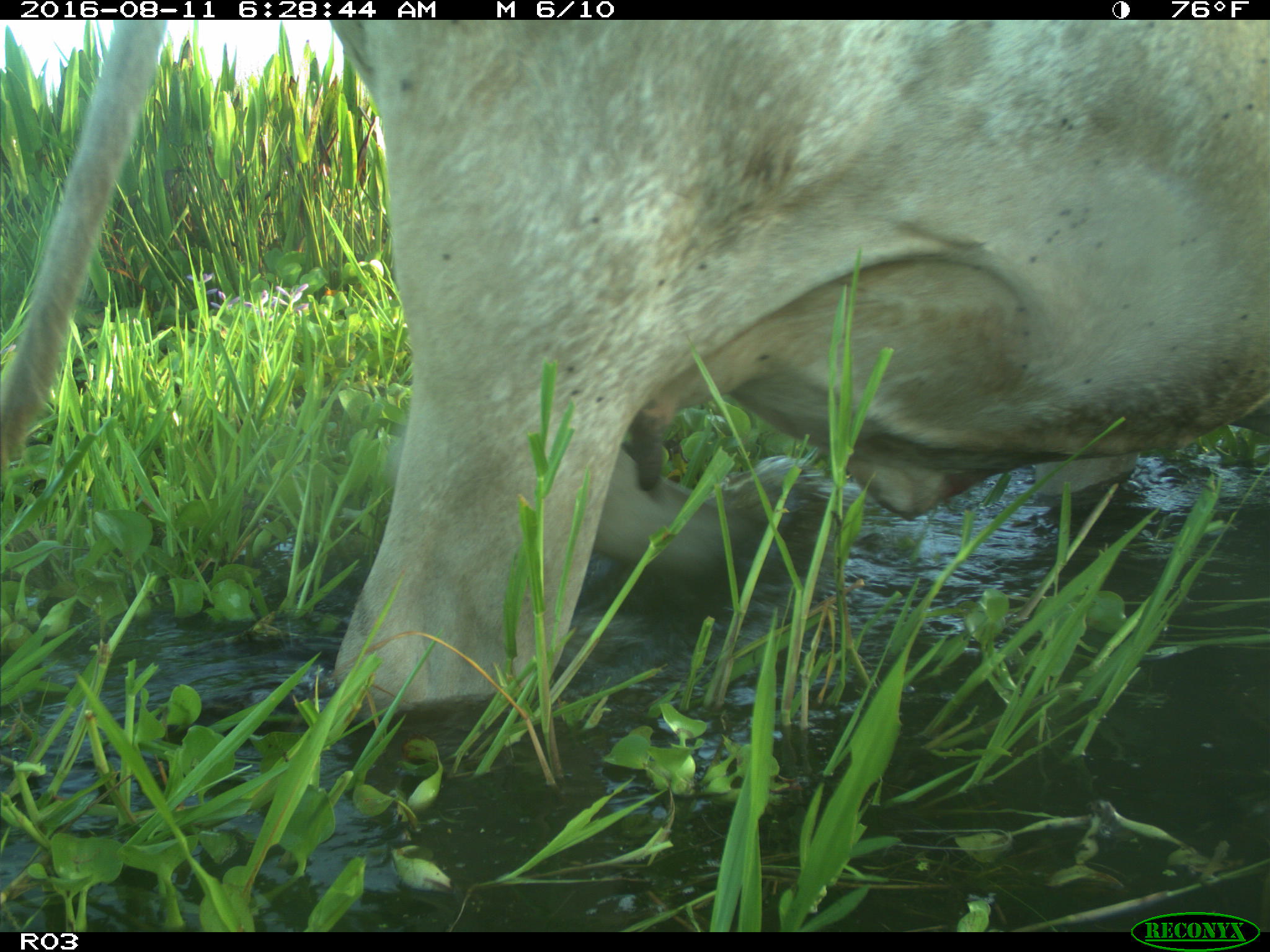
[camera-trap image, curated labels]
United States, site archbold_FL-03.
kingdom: Animalia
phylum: Chordata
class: Mammalia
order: Artiodactyla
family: Bovidae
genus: Bos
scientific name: Bos taurus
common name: domestic cow